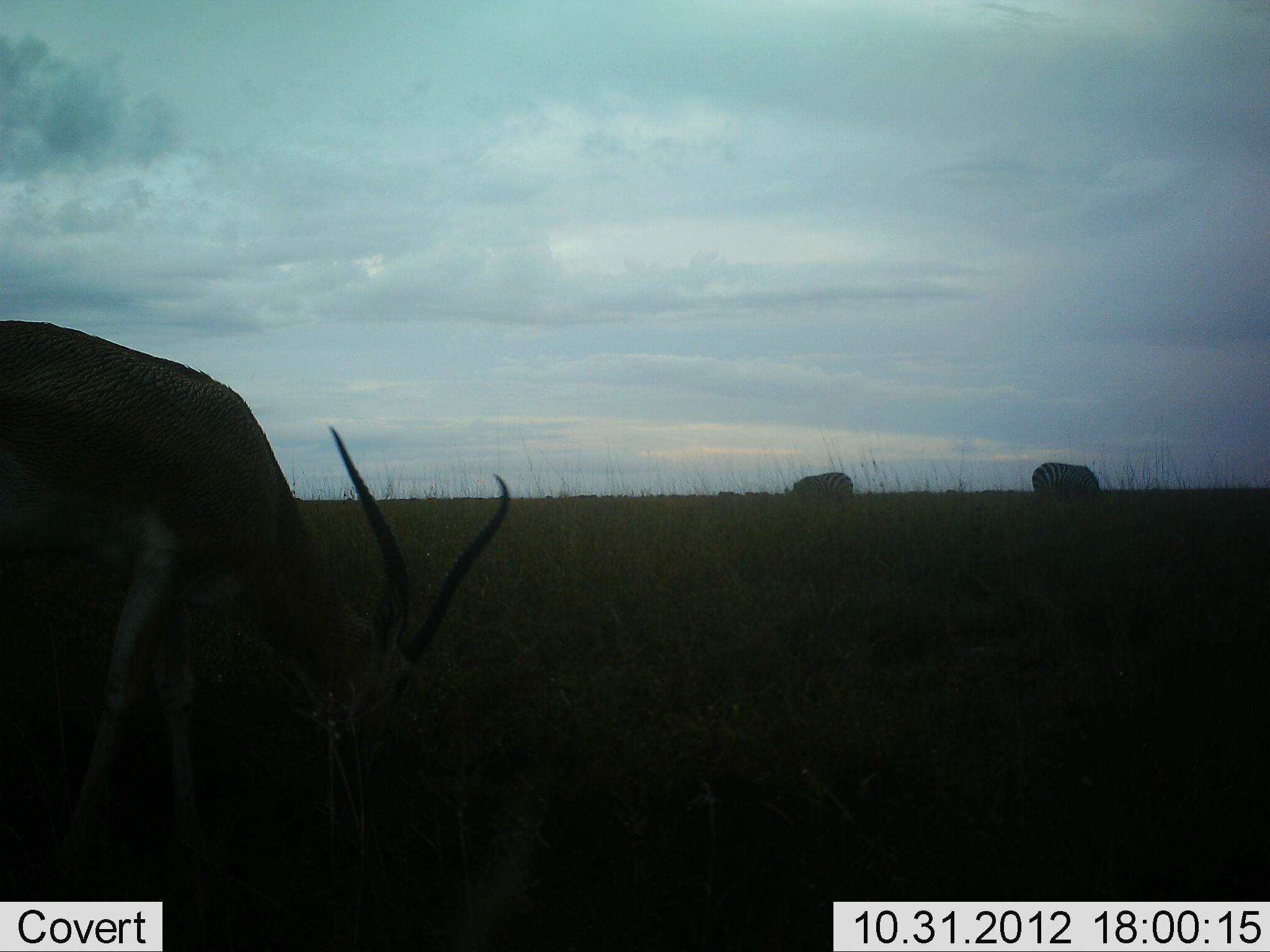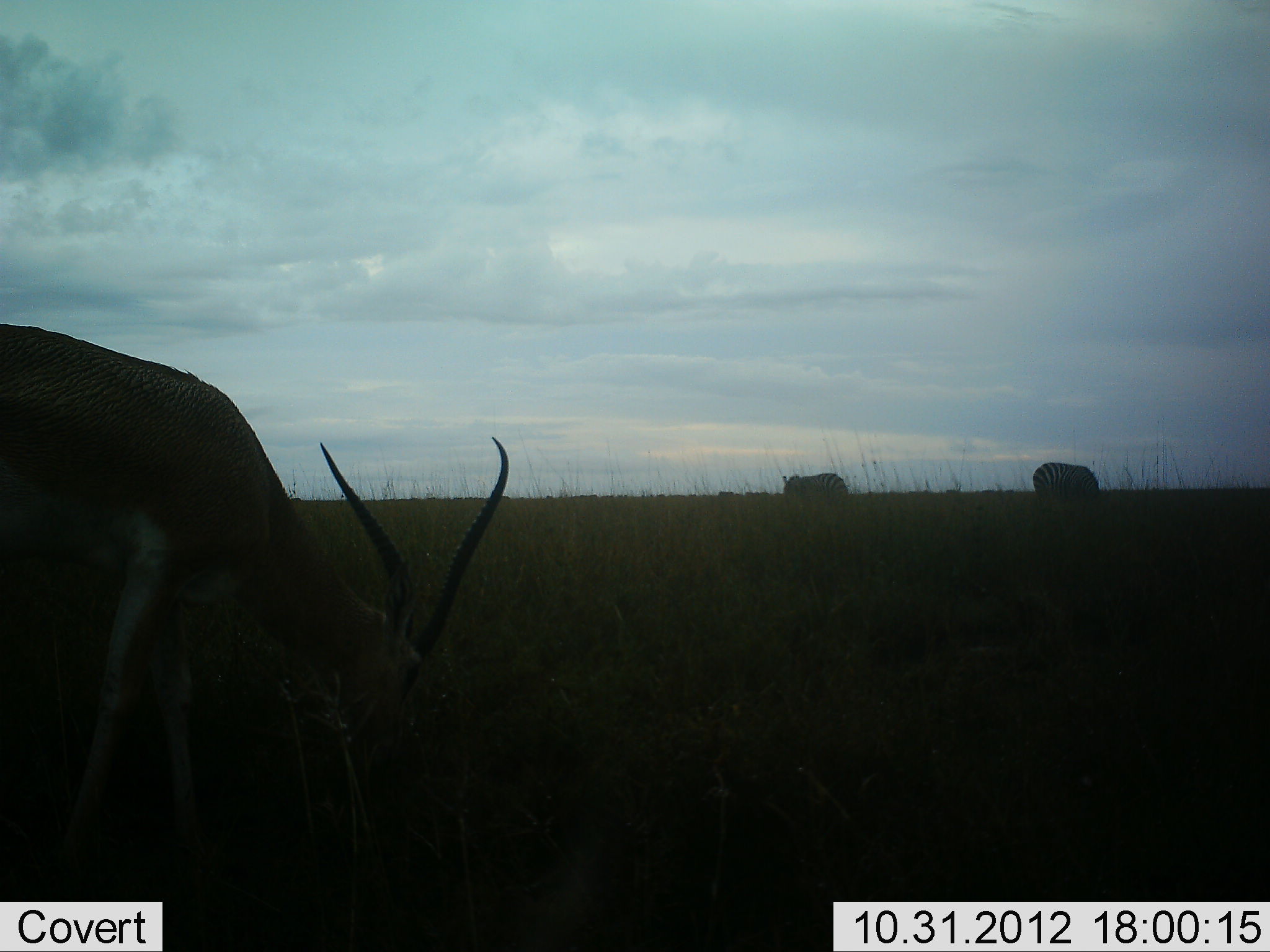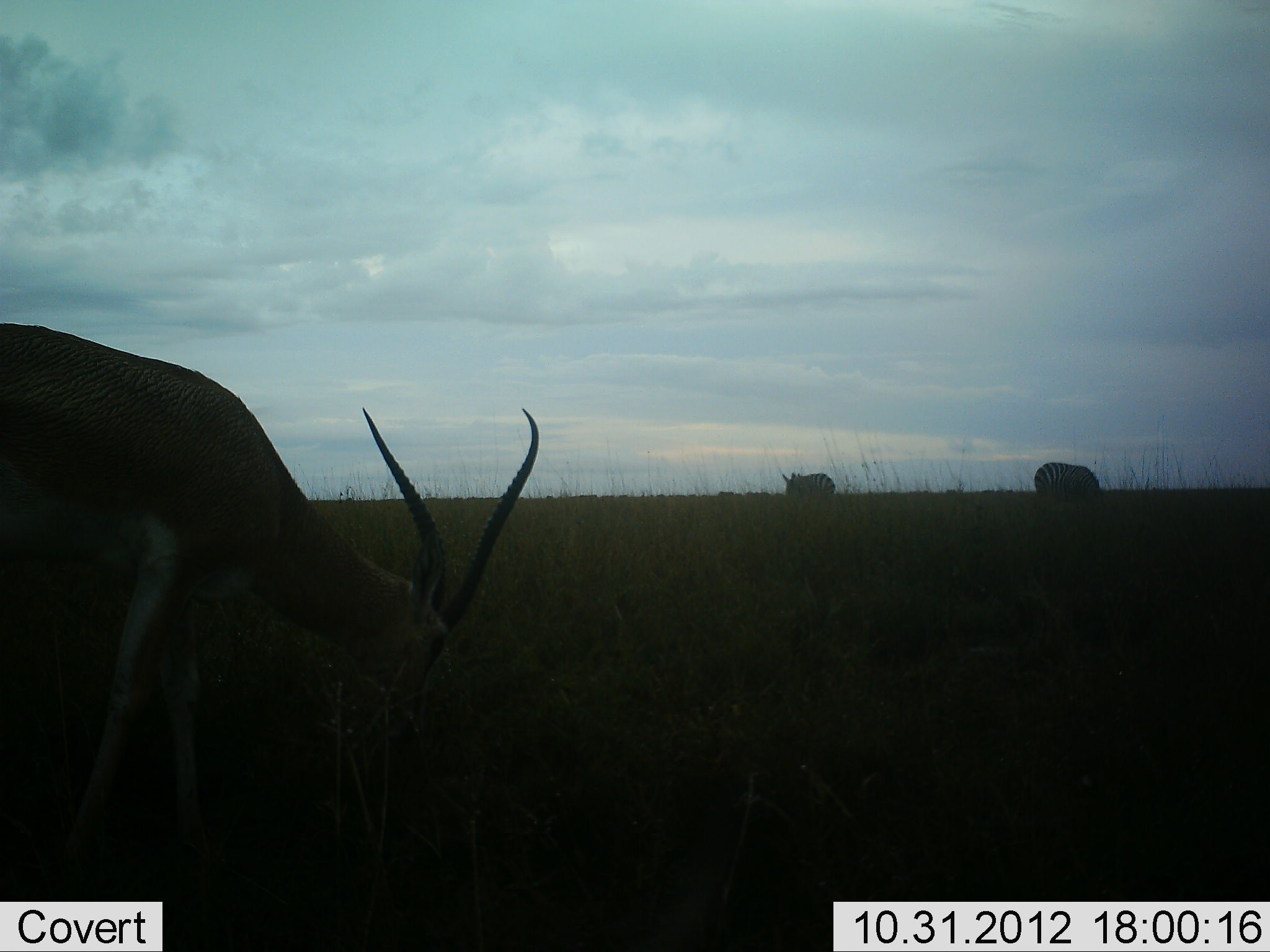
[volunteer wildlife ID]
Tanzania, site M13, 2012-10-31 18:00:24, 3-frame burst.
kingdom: Animalia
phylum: Chordata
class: Mammalia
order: Artiodactyla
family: Bovidae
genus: Nanger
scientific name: Nanger granti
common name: grant's gazelle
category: gazellegrants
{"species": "gazellegrants (grant's gazelle) (Nanger granti)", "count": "1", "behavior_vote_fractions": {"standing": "14%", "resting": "0%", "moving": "0%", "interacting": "0%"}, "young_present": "0%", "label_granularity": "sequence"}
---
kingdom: Animalia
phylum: Chordata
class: Mammalia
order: Perissodactyla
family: Equidae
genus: Equus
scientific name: Equus quagga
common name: plains zebra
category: zebra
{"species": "zebra (plains zebra) (Equus quagga)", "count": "2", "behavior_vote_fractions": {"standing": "17%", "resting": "0%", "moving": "25%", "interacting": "0%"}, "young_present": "0%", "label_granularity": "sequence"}